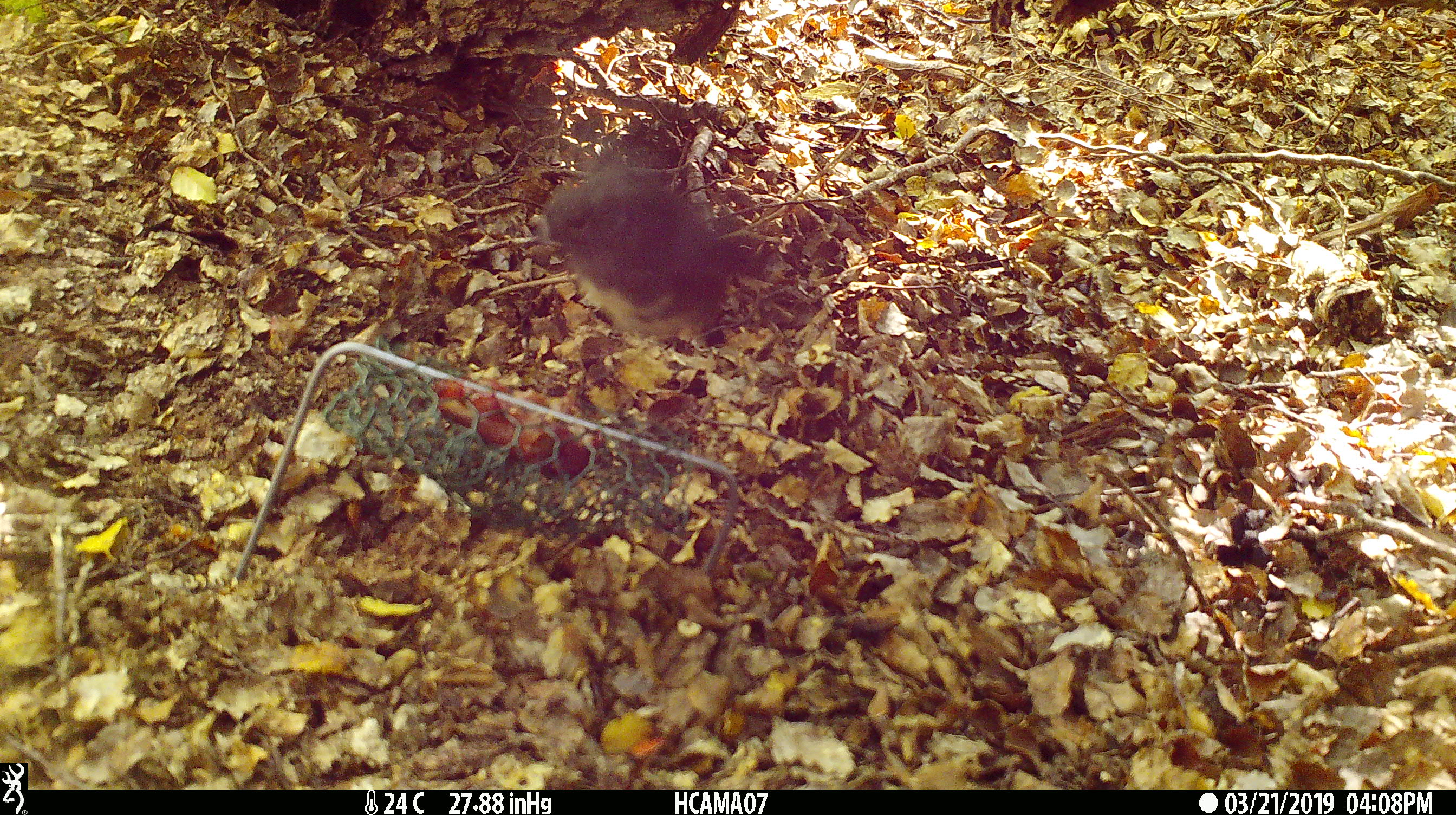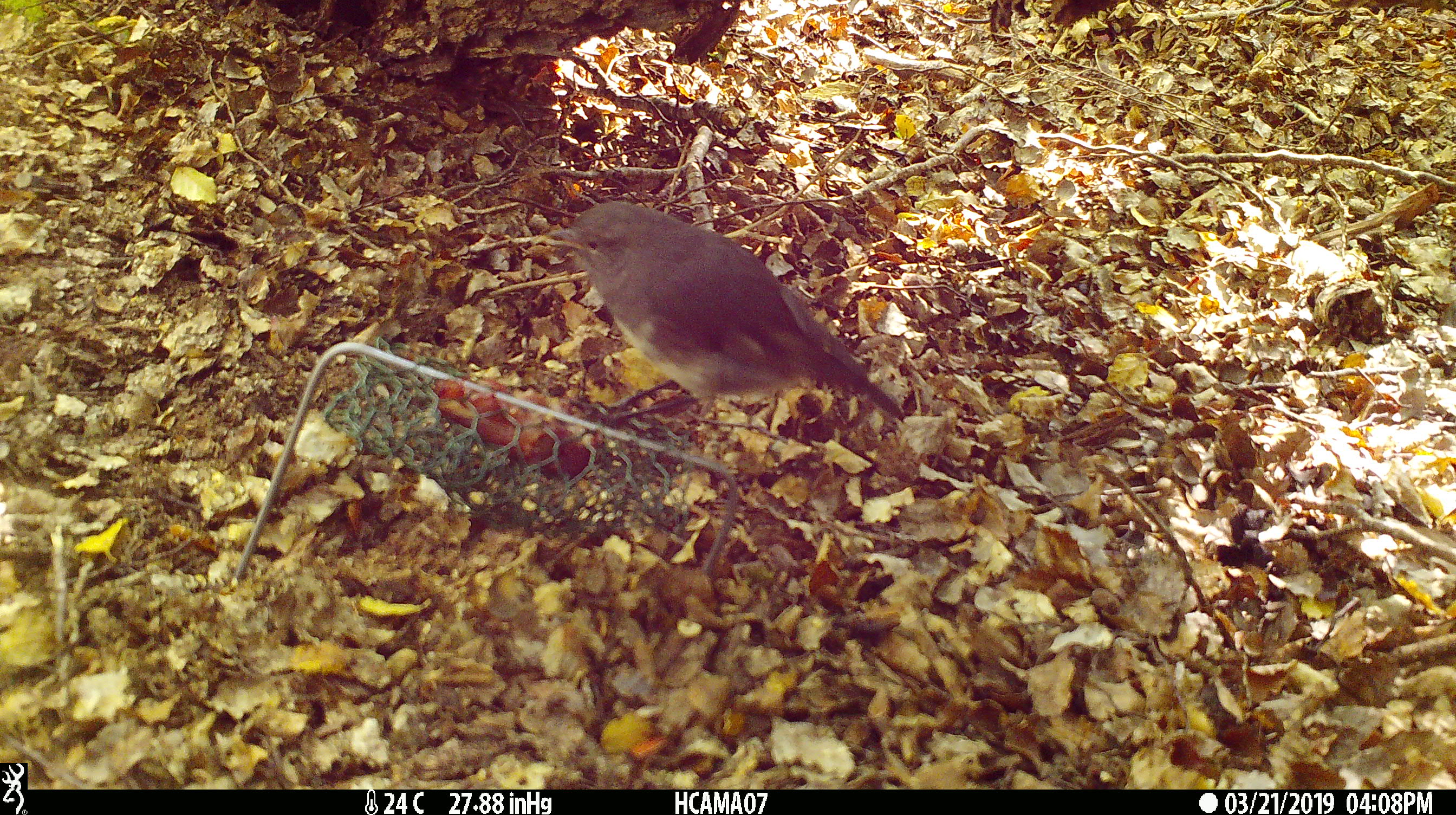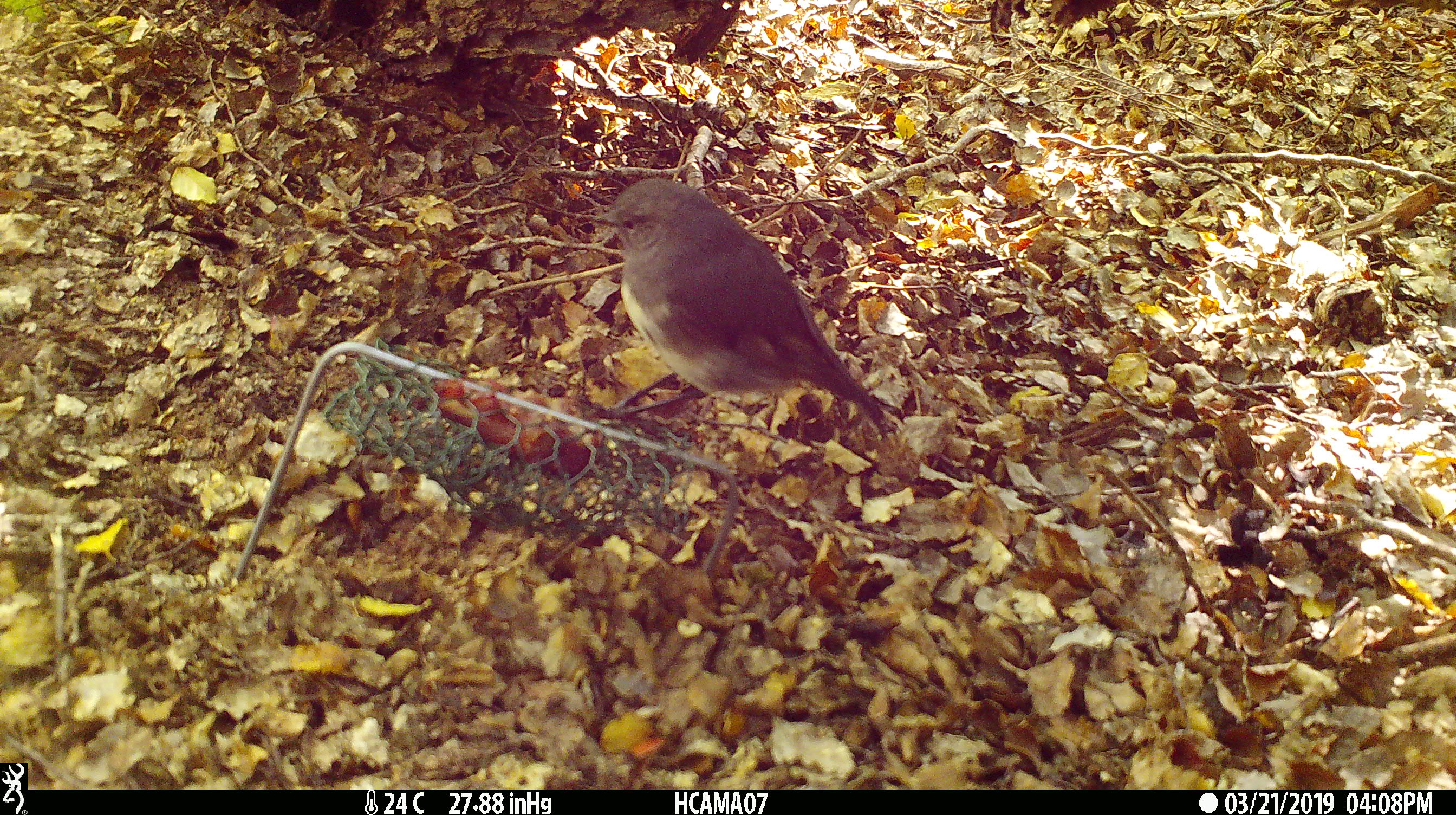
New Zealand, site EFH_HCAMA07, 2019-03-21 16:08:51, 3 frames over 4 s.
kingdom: Animalia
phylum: Chordata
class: Aves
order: Passeriformes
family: Petroicidae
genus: Petroica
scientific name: Petroica australis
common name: new zealand robin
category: robin